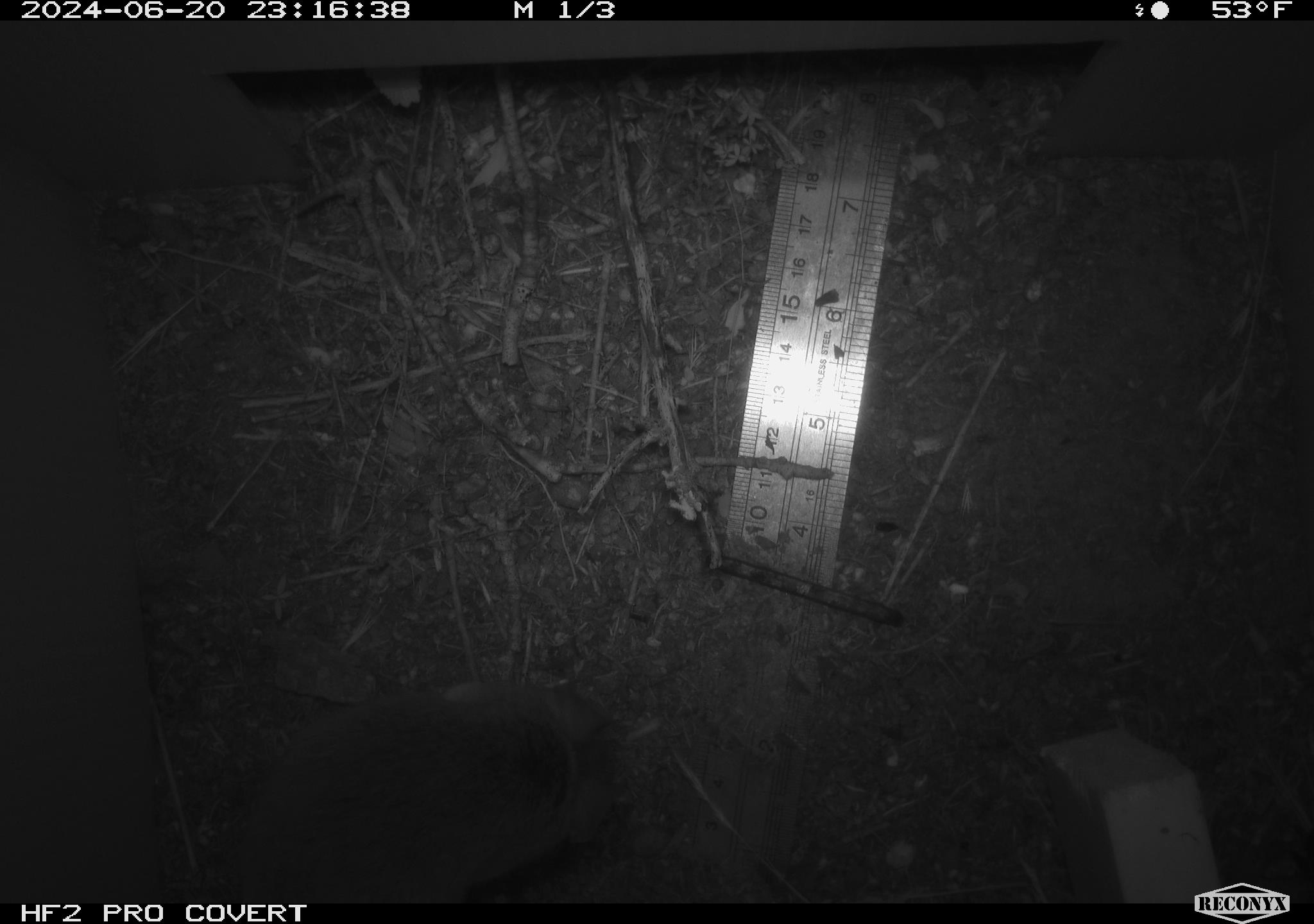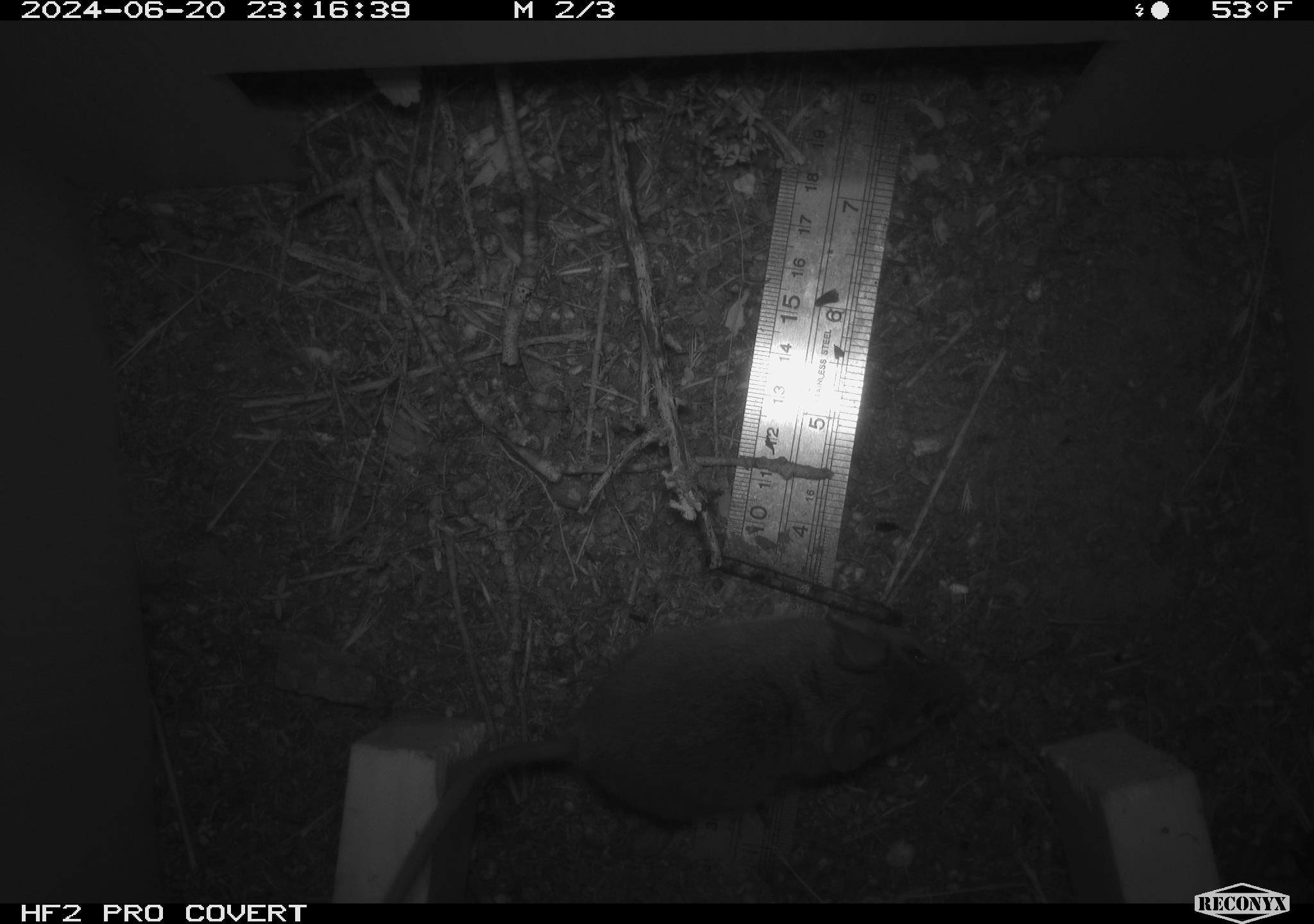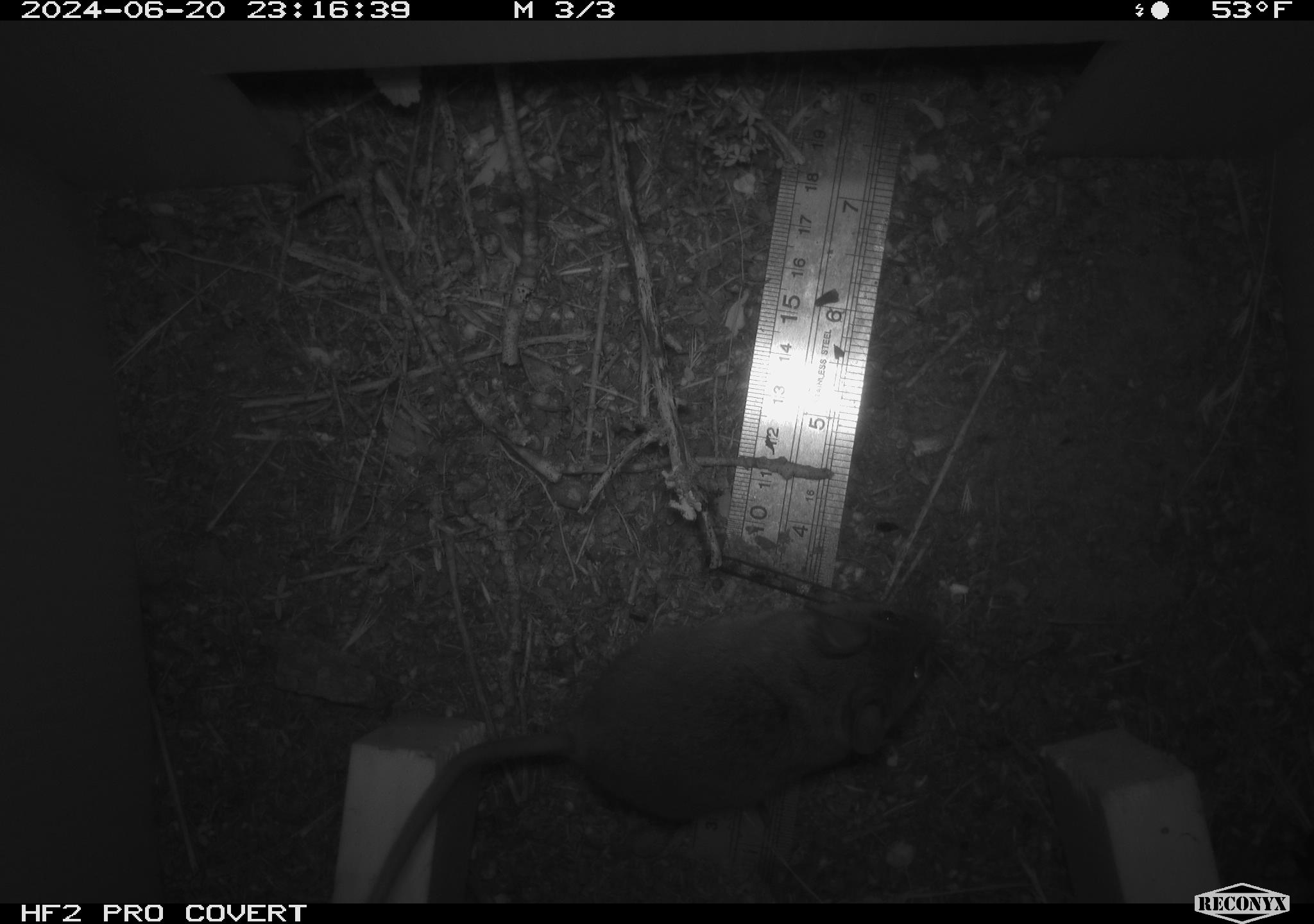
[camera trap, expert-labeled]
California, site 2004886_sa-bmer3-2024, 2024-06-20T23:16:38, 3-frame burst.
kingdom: Animalia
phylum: Chordata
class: Mammalia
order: Rodentia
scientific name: Rodentia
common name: mouse species